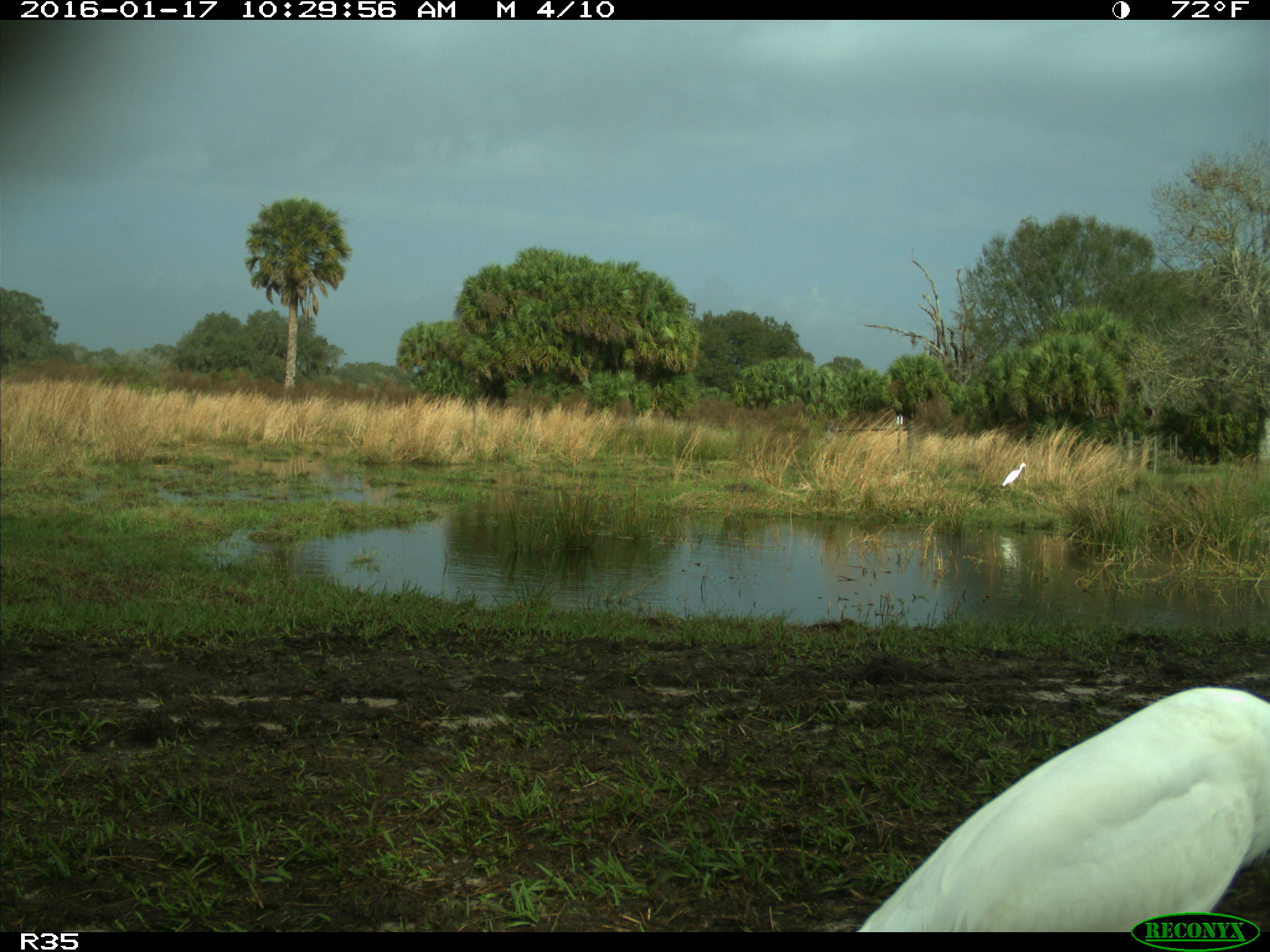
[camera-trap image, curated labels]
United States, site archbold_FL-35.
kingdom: Animalia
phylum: Chordata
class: Aves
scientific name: Aves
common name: birds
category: unidentified bird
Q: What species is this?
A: Unidentified bird (birds) (Aves).